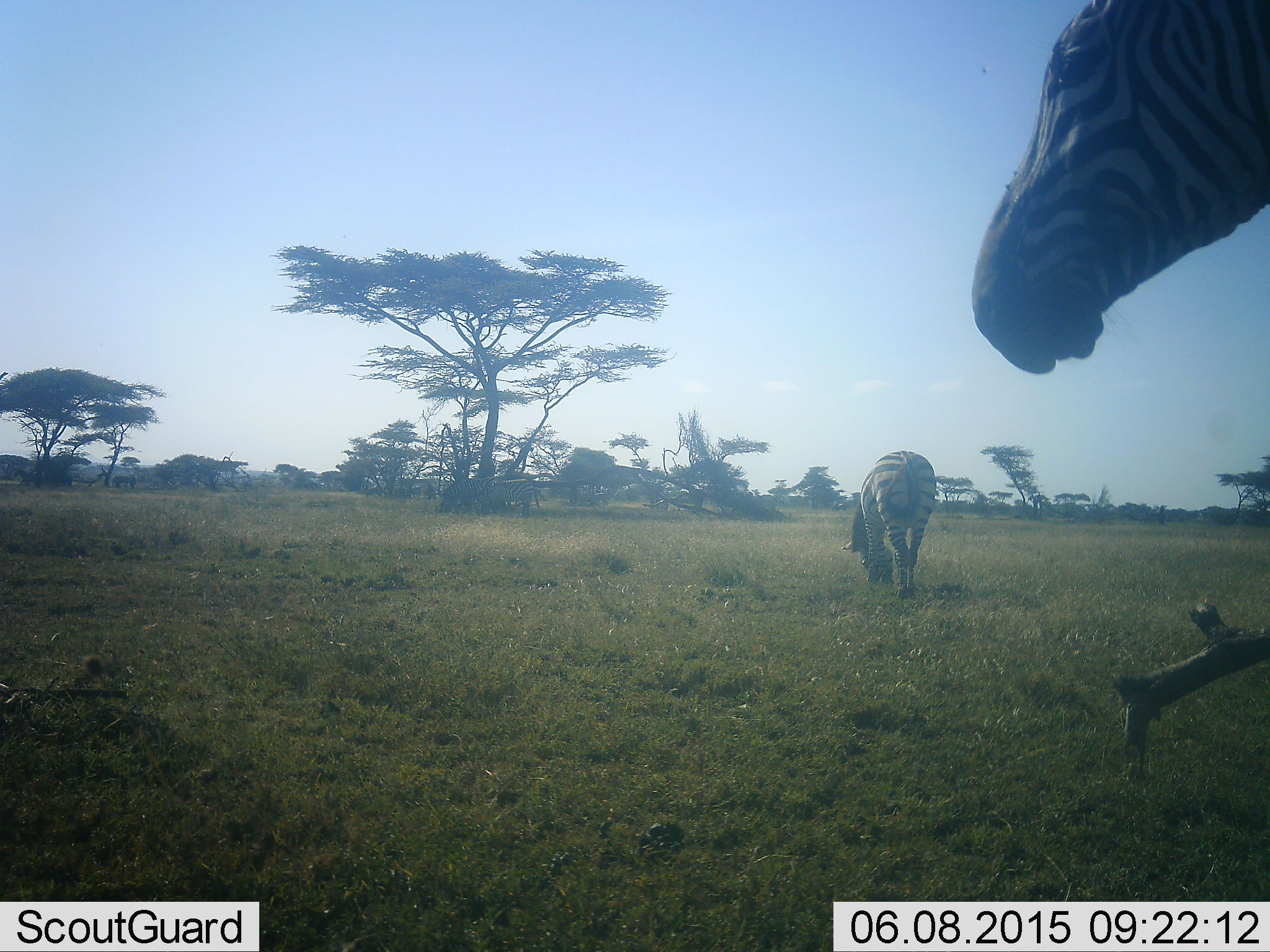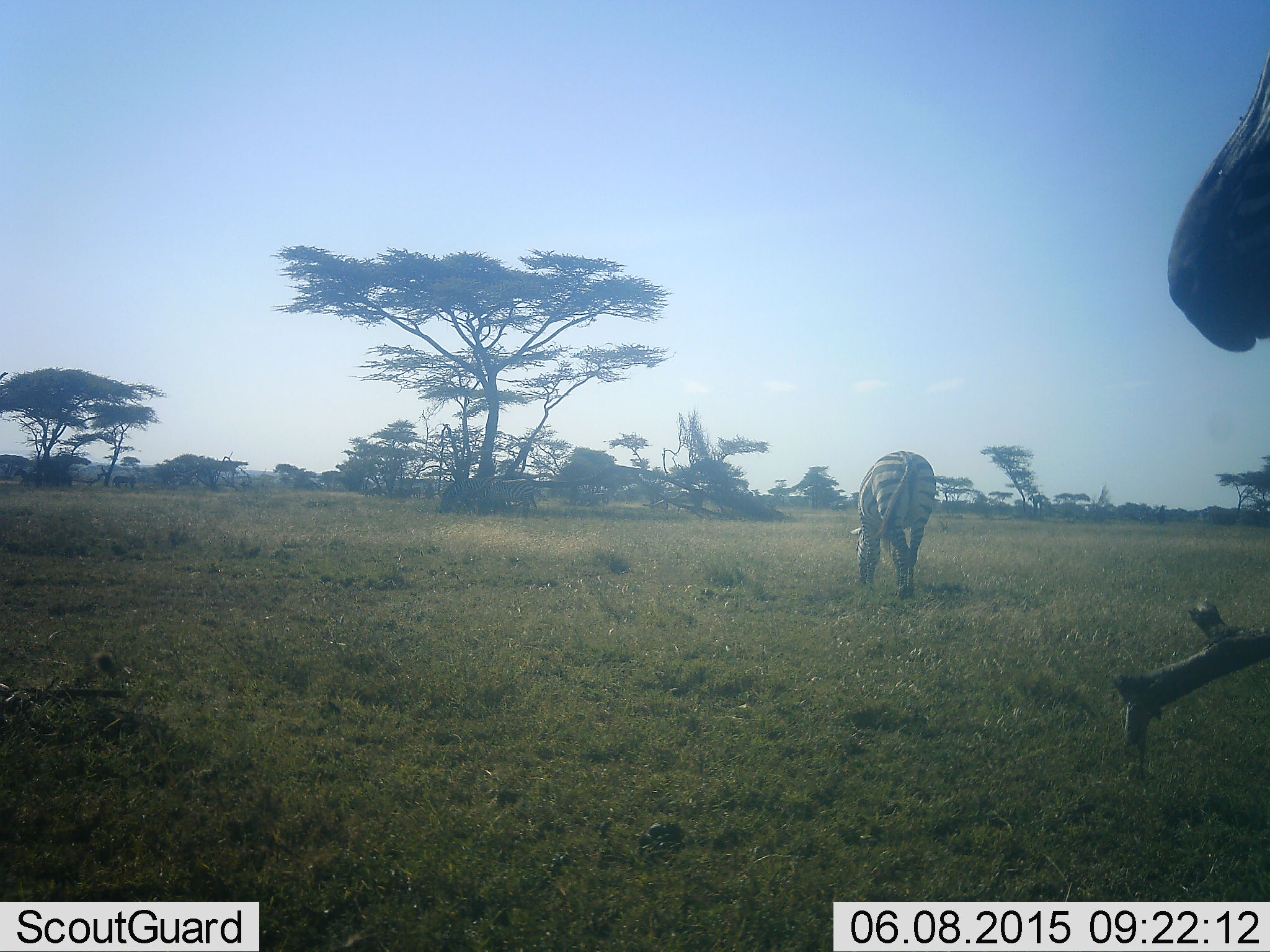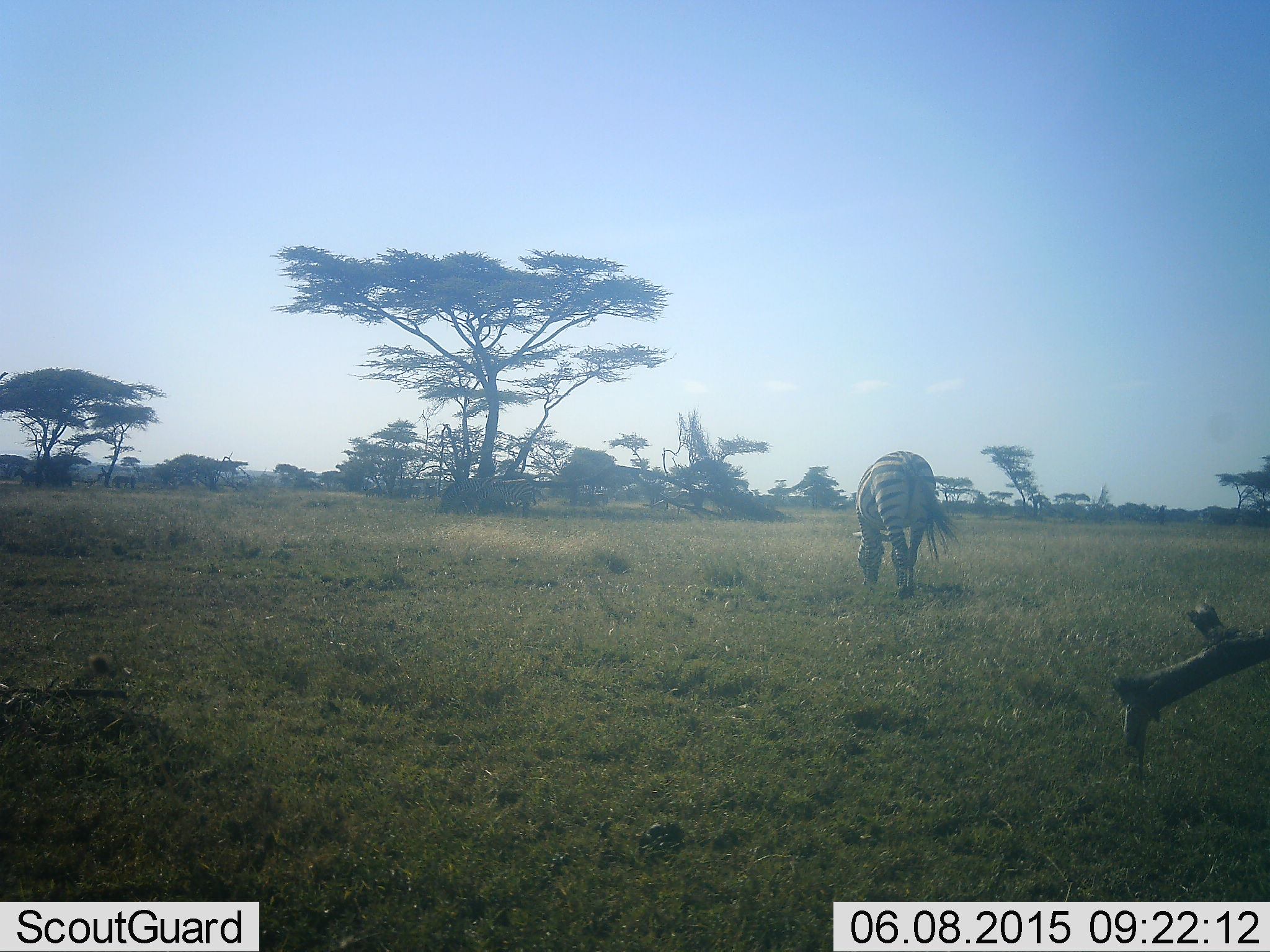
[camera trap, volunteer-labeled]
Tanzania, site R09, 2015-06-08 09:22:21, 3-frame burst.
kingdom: Animalia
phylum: Chordata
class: Mammalia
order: Perissodactyla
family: Equidae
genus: Equus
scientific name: Equus quagga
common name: plains zebra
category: zebra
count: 2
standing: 70%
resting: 0%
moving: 40%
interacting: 0%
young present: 0%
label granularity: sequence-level